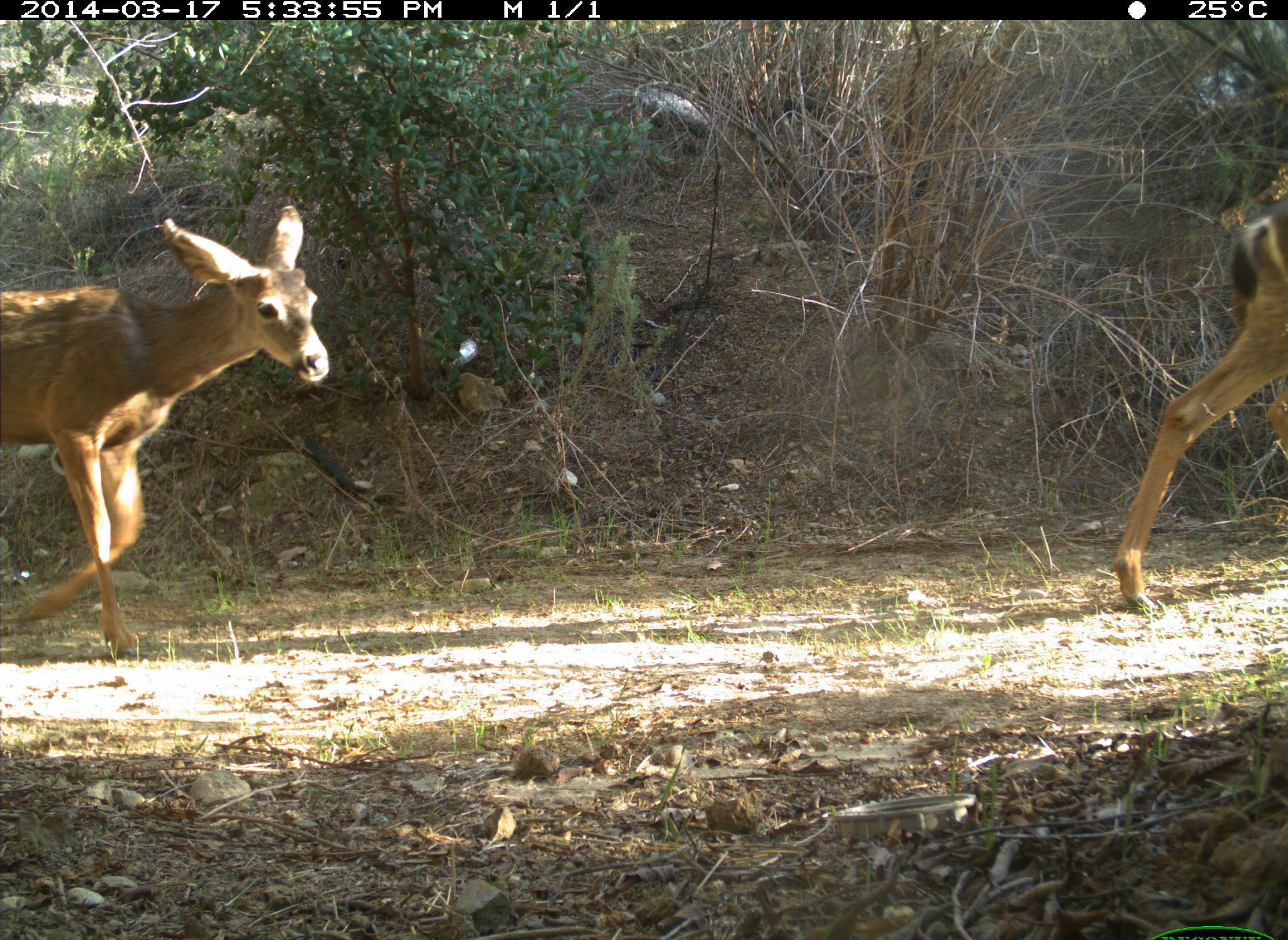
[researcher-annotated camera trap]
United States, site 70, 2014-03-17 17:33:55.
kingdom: Animalia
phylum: Chordata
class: Mammalia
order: Artiodactyla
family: Cervidae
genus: Odocoileus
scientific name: Odocoileus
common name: deer